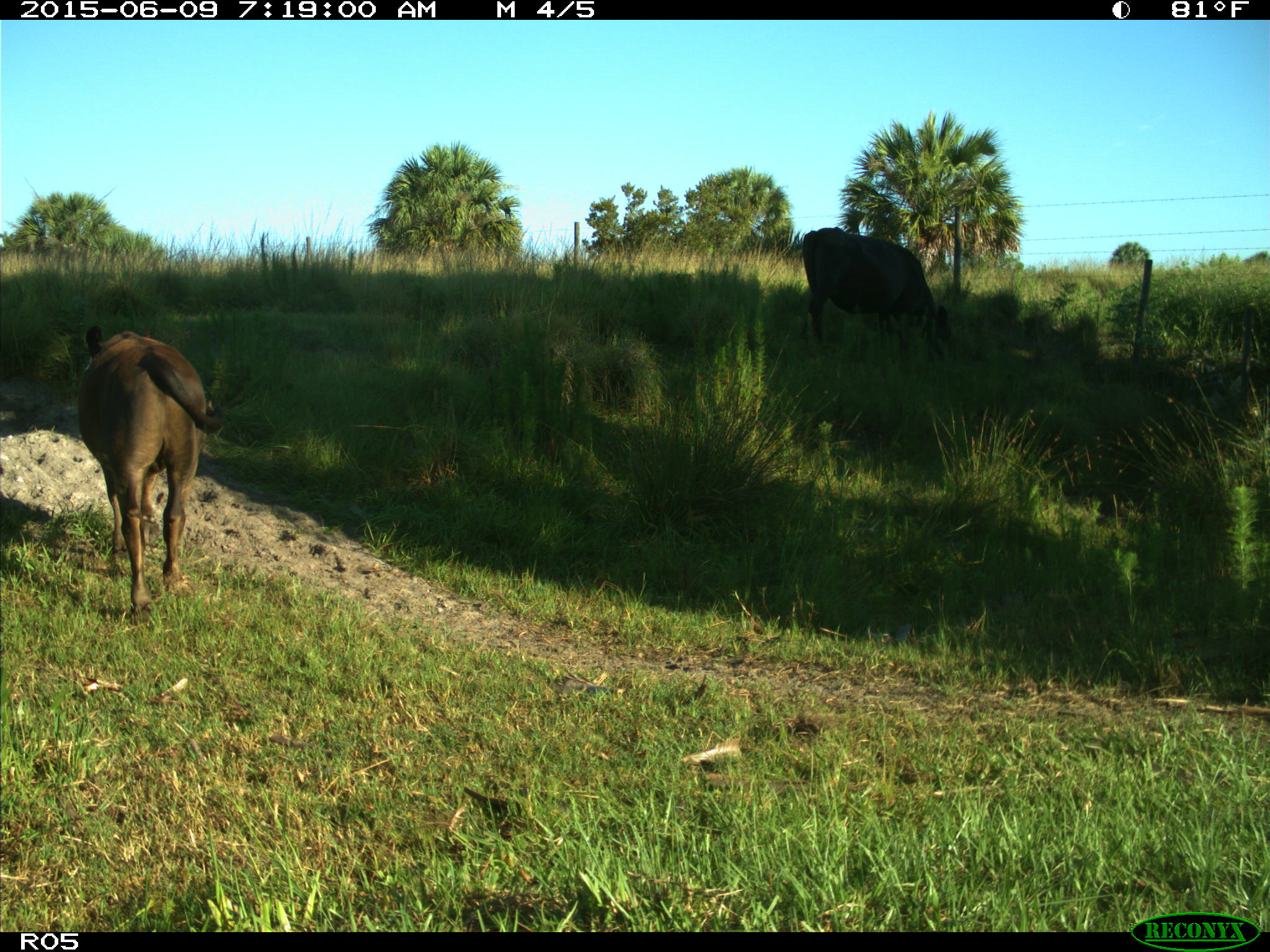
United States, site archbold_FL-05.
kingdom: Animalia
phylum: Chordata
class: Mammalia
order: Artiodactyla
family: Bovidae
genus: Bos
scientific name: Bos taurus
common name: domestic cow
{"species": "Bos taurus (domestic cow)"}